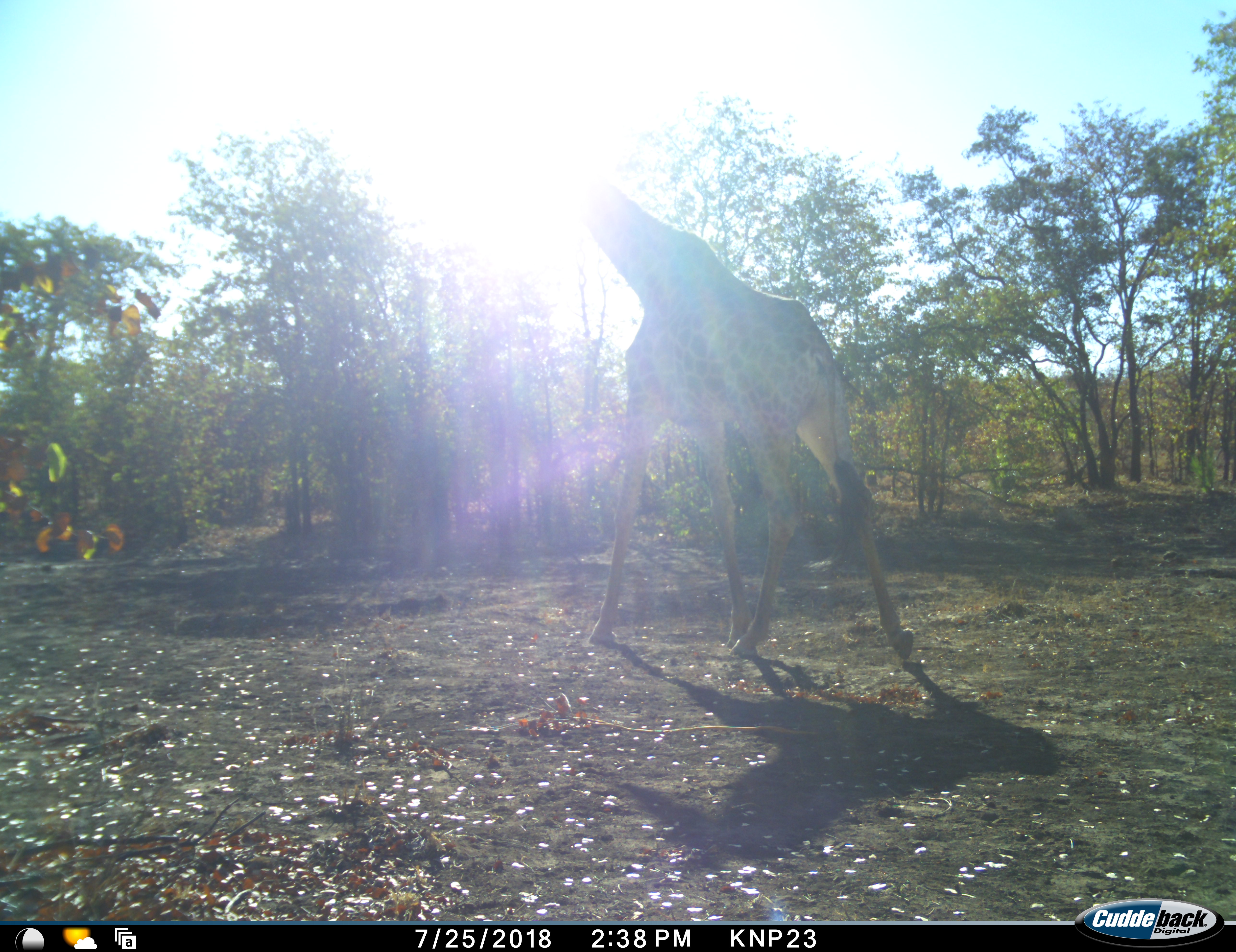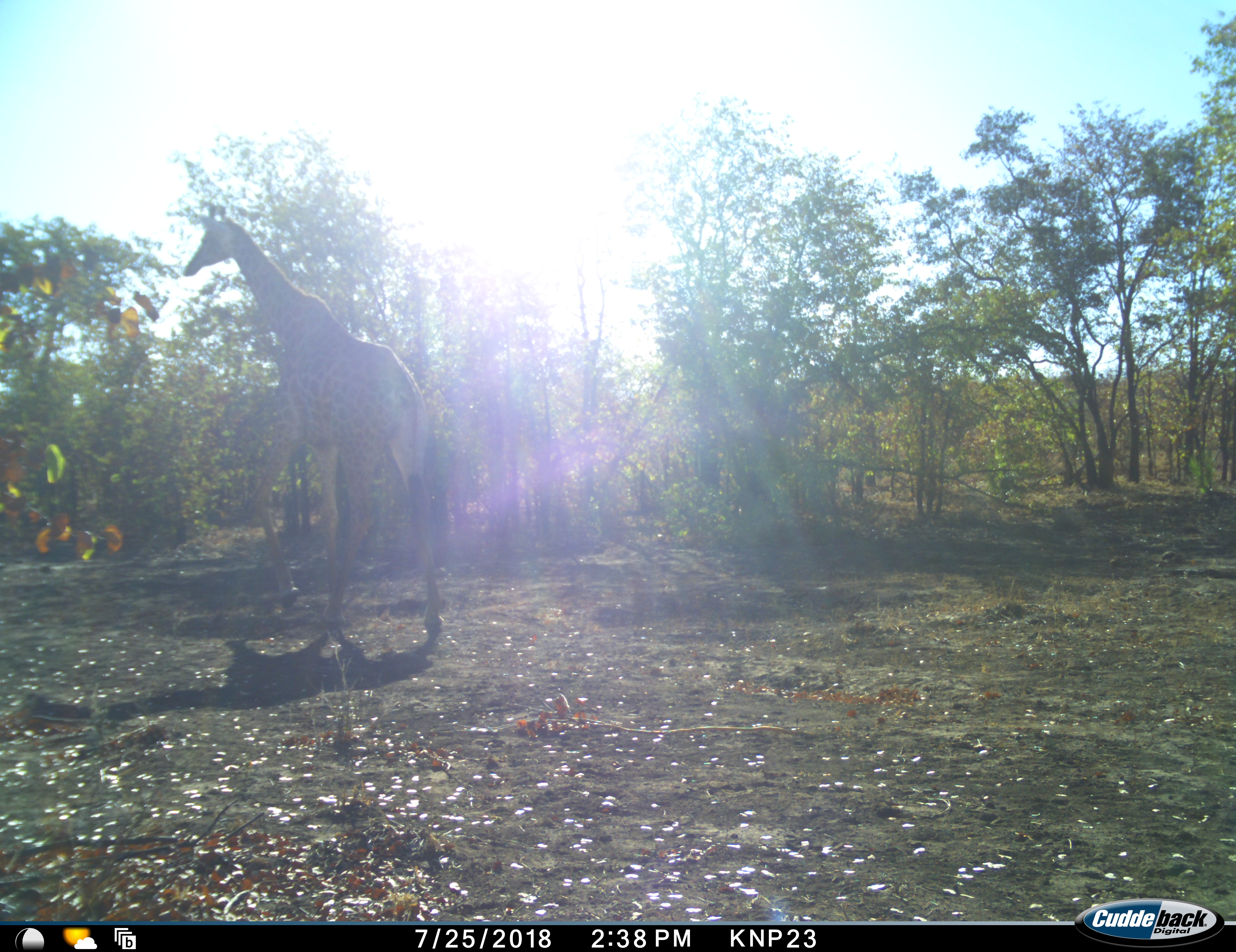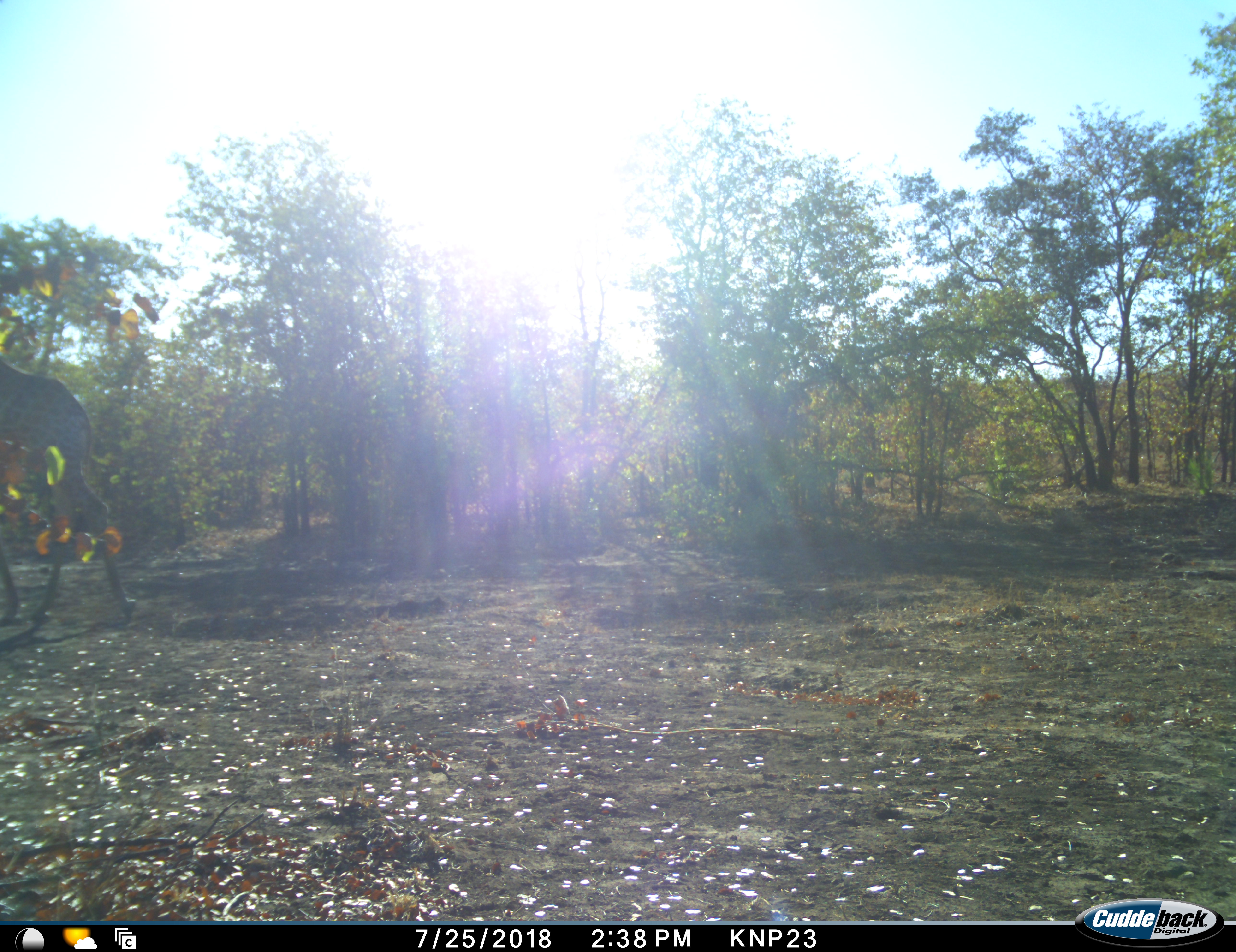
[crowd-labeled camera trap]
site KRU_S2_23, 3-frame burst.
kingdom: Animalia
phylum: Chordata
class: Mammalia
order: Artiodactyla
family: Giraffidae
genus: Giraffa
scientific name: Giraffa camelopardalis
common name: giraffe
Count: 1.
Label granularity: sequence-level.